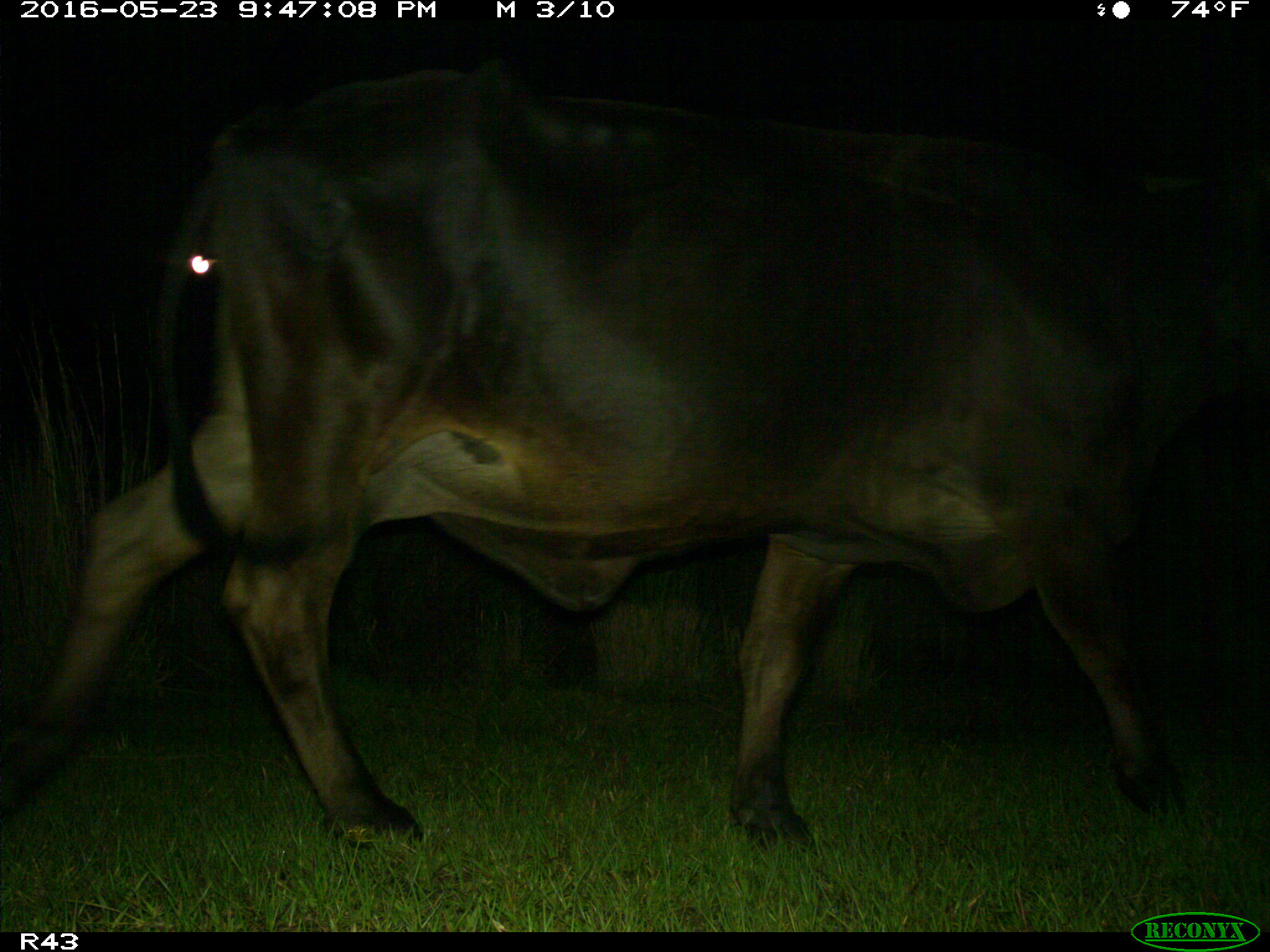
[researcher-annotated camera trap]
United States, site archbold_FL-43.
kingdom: Animalia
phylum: Chordata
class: Mammalia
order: Artiodactyla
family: Bovidae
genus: Bos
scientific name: Bos taurus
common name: domestic cow